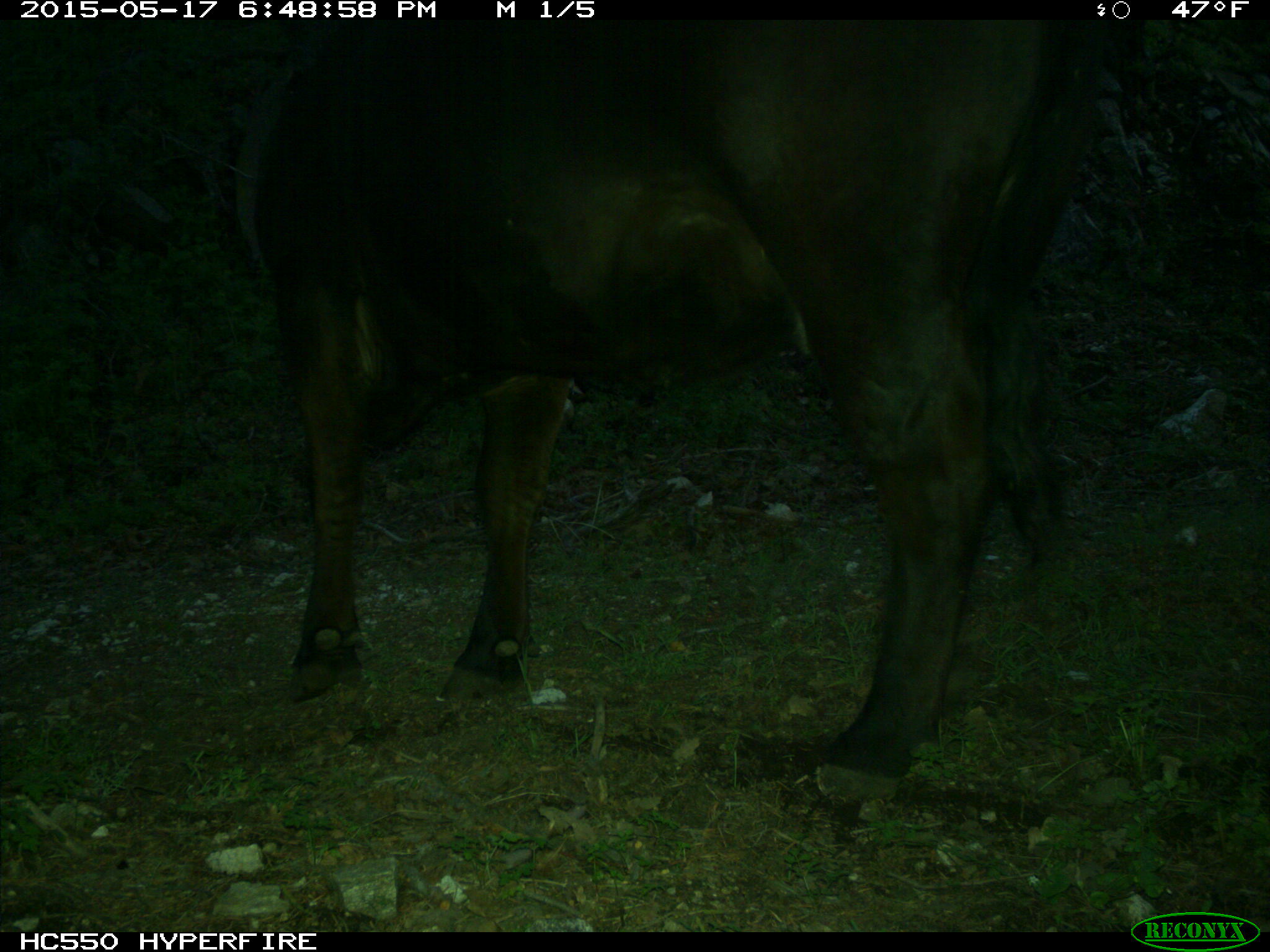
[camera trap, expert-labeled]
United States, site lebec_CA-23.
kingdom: Animalia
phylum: Chordata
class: Mammalia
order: Artiodactyla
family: Bovidae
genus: Bos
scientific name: Bos taurus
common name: domestic cow